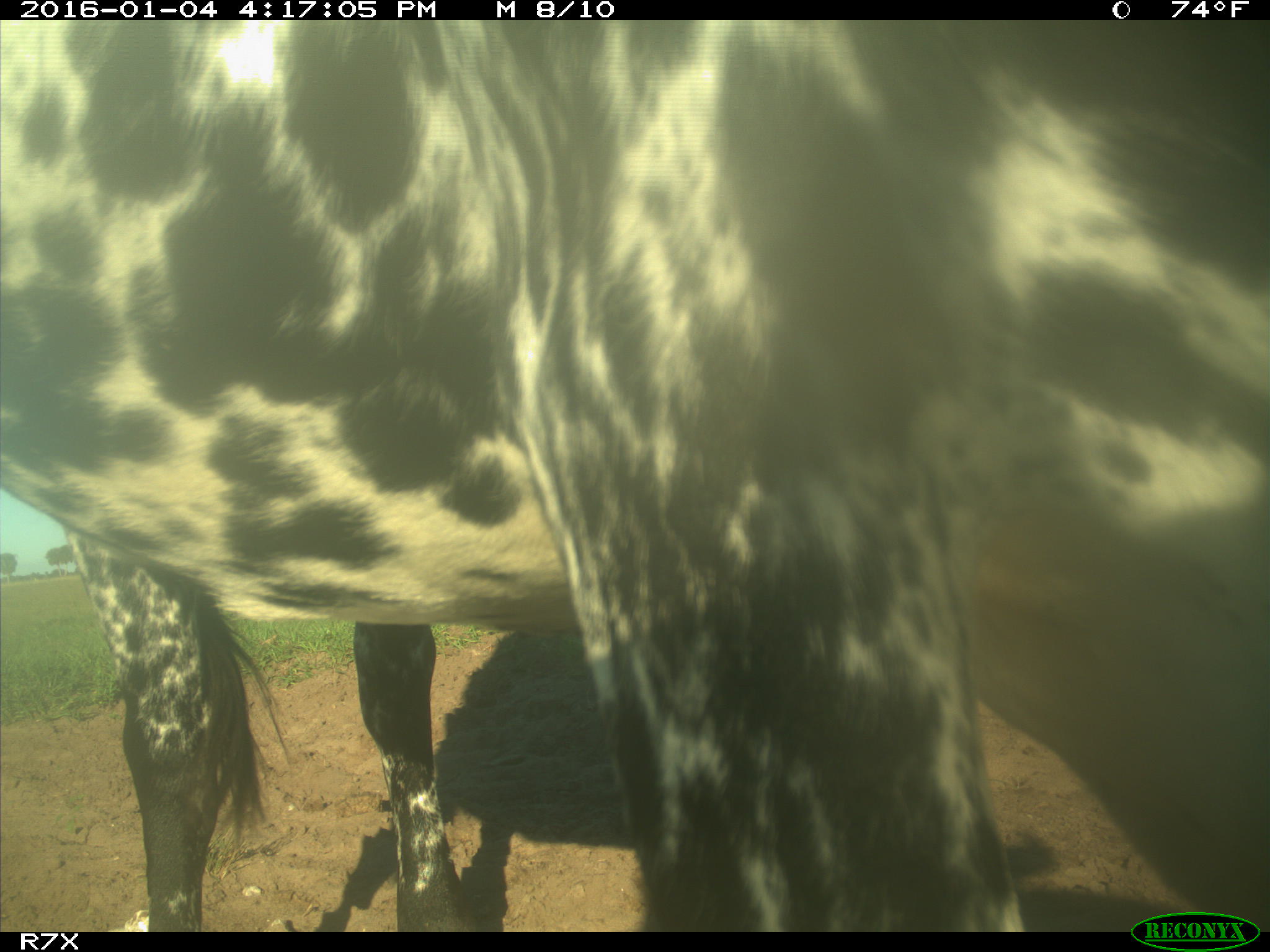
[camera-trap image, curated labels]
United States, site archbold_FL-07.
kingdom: Animalia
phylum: Chordata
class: Mammalia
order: Artiodactyla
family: Bovidae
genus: Bos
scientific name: Bos taurus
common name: domestic cow